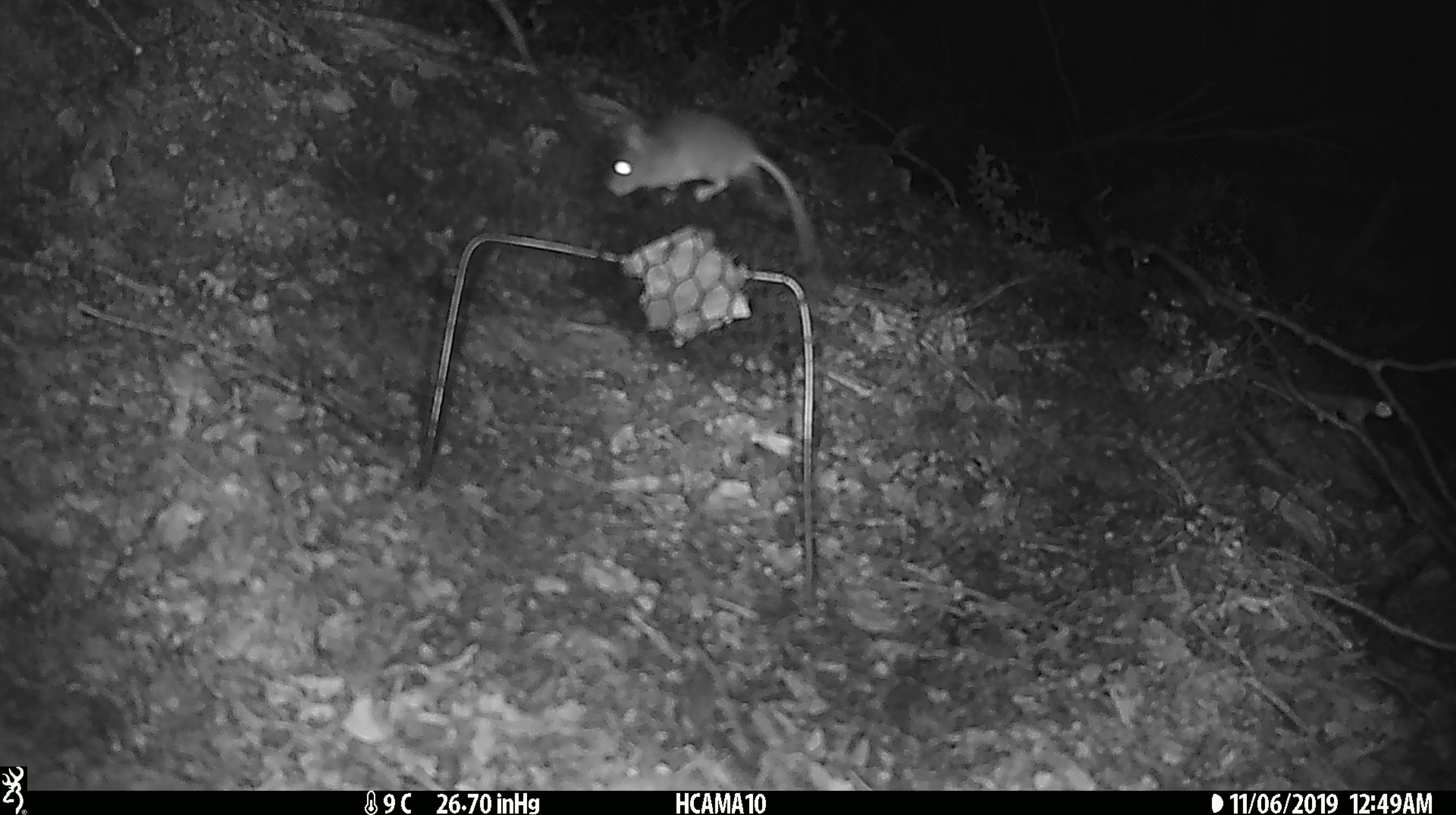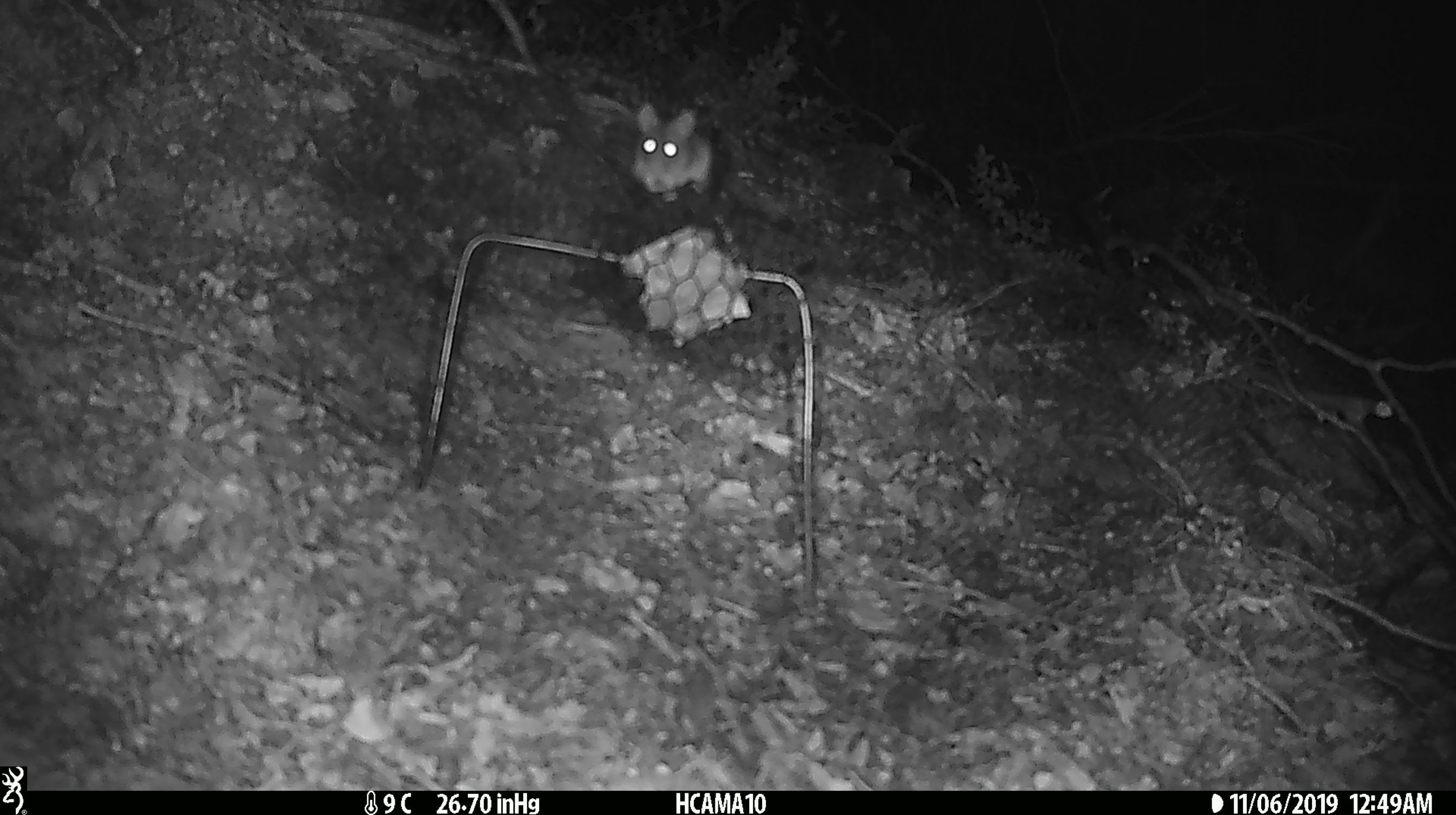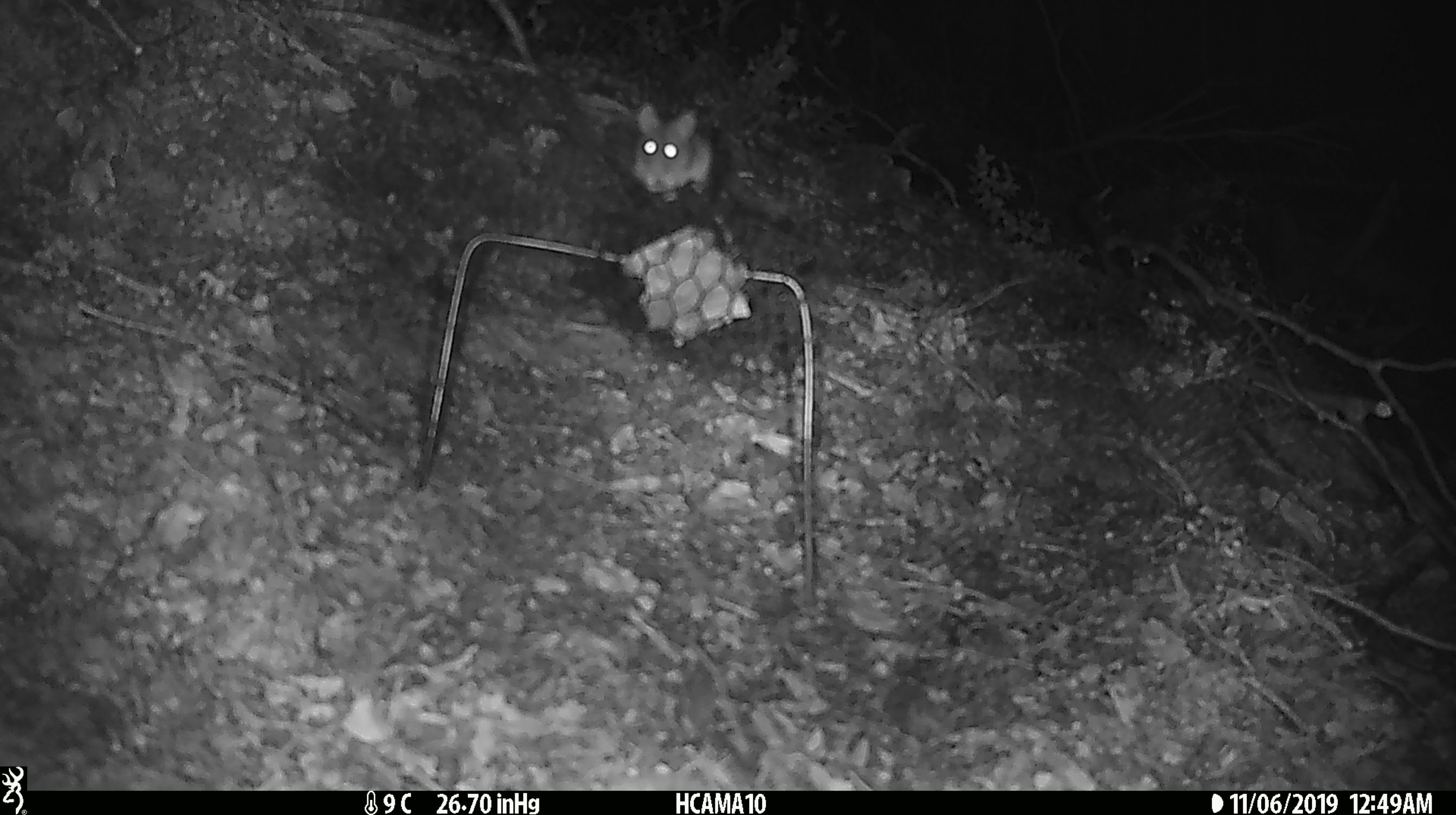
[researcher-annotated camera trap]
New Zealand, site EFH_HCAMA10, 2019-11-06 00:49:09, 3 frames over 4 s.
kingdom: Animalia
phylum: Chordata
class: Mammalia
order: Rodentia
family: Muridae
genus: Mus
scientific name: Mus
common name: mouse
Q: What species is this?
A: Mouse (Mus).